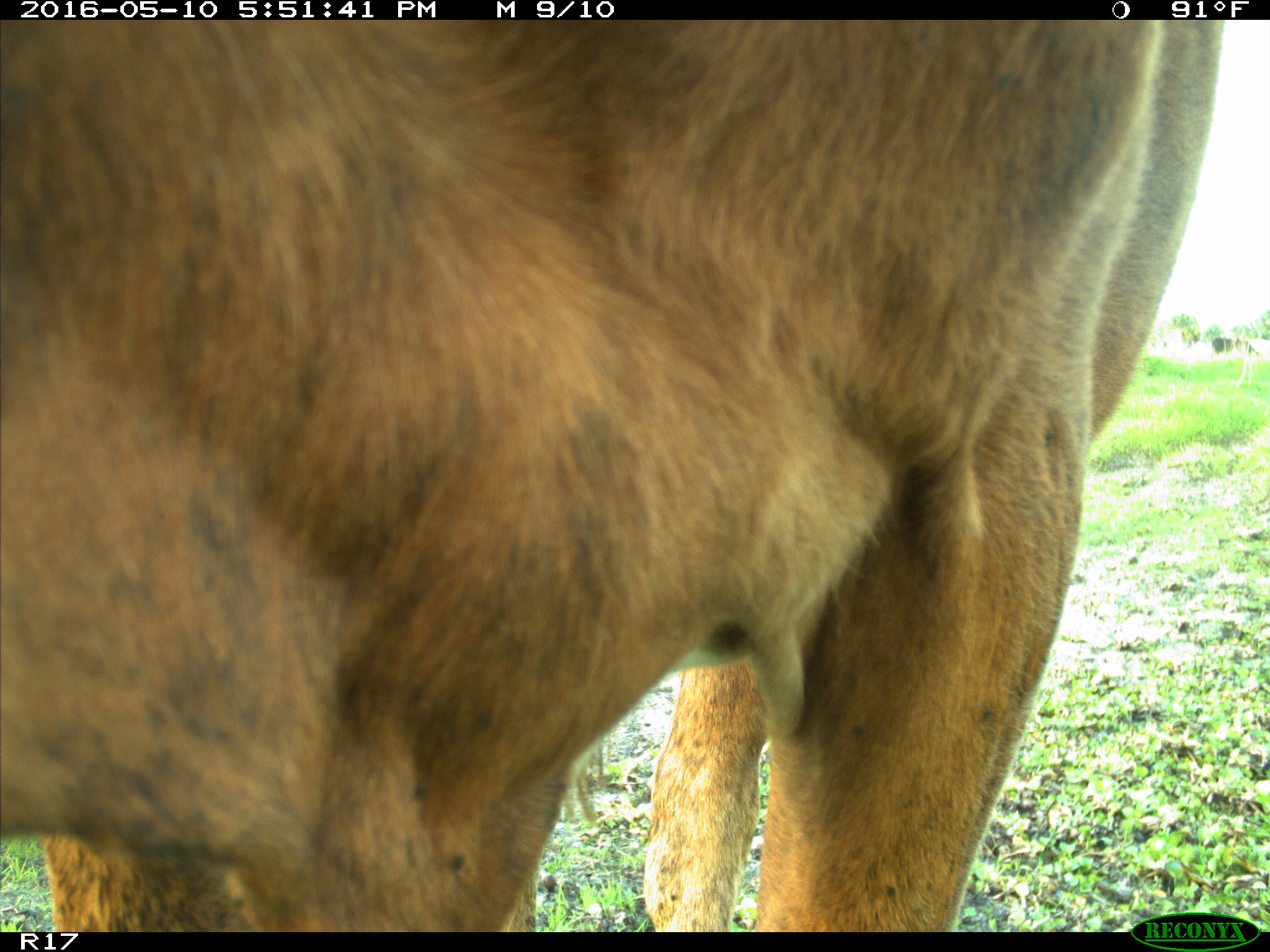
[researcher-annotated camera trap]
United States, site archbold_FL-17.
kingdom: Animalia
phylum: Chordata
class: Mammalia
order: Artiodactyla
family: Bovidae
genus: Bos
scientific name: Bos taurus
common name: domestic cow